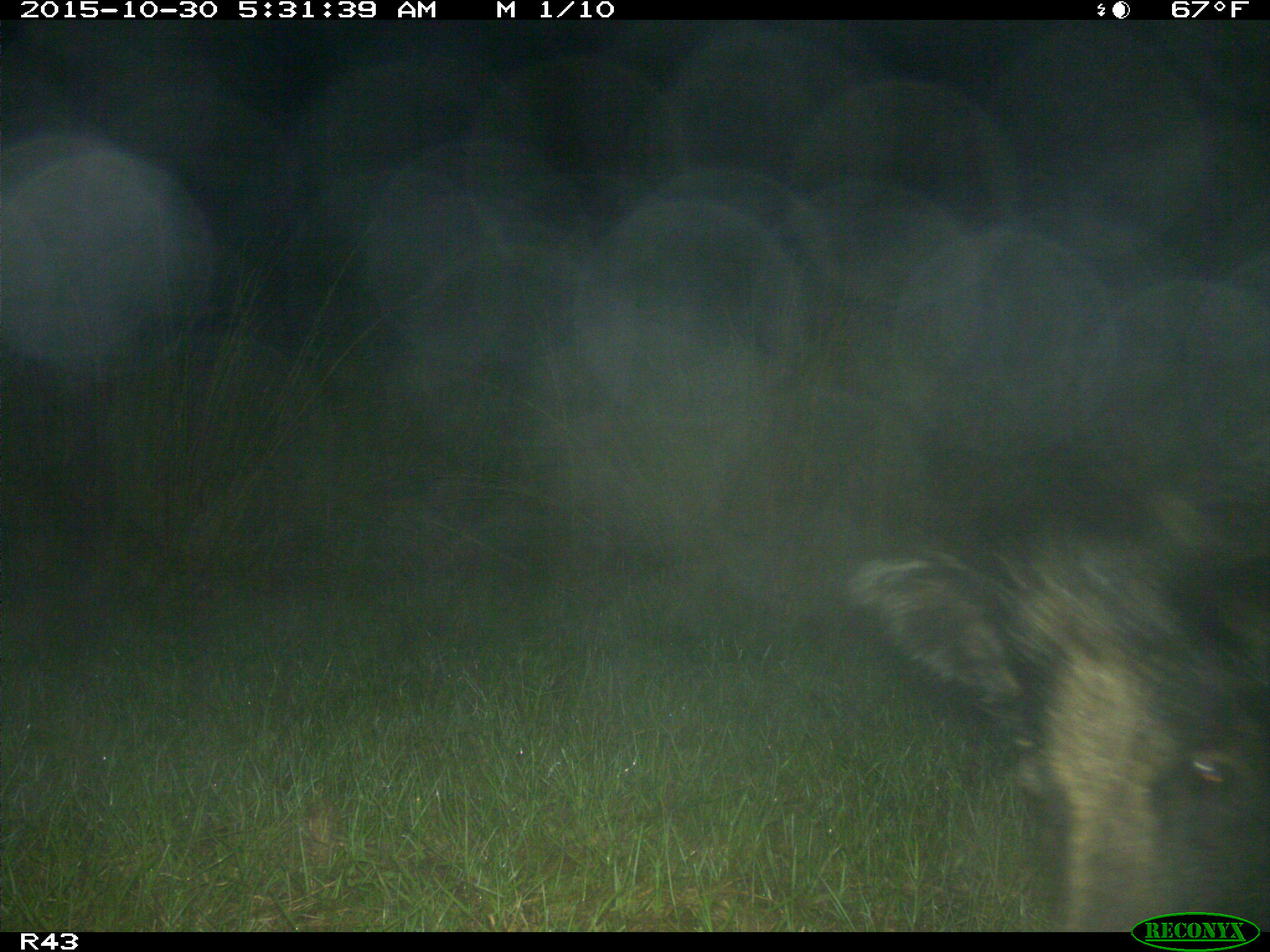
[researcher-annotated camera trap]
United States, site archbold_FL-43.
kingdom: Animalia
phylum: Chordata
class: Mammalia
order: Artiodactyla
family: Suidae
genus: Sus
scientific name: Sus scrofa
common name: wild boar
Sus scrofa (wild boar).